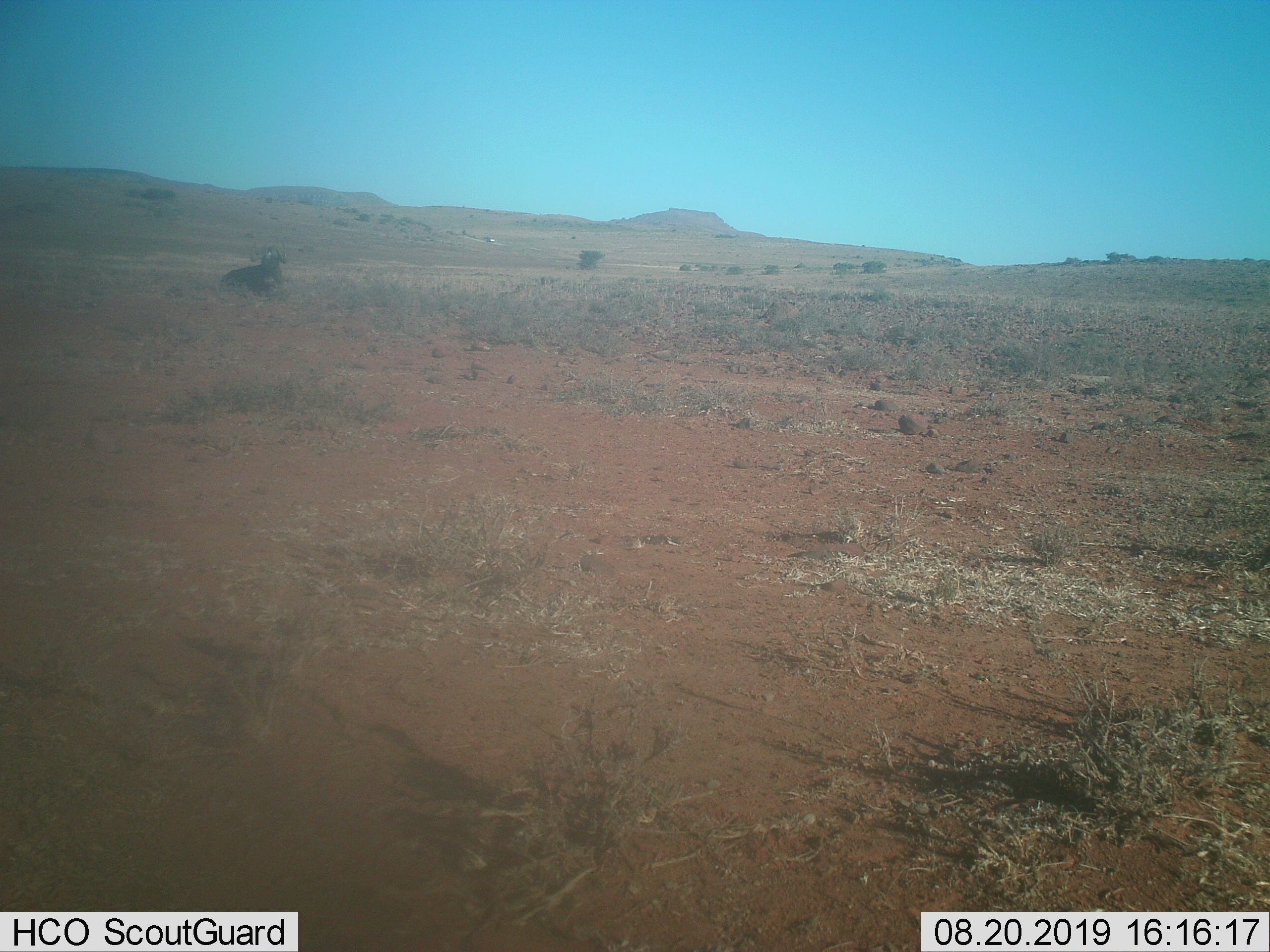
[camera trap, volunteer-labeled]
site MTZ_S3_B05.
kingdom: Animalia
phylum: Chordata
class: Mammalia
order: Artiodactyla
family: Bovidae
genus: Connochaetes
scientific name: Connochaetes gnou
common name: black wildebeest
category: wildebeestblack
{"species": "wildebeestblack (black wildebeest) (Connochaetes gnou)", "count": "1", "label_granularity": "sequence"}